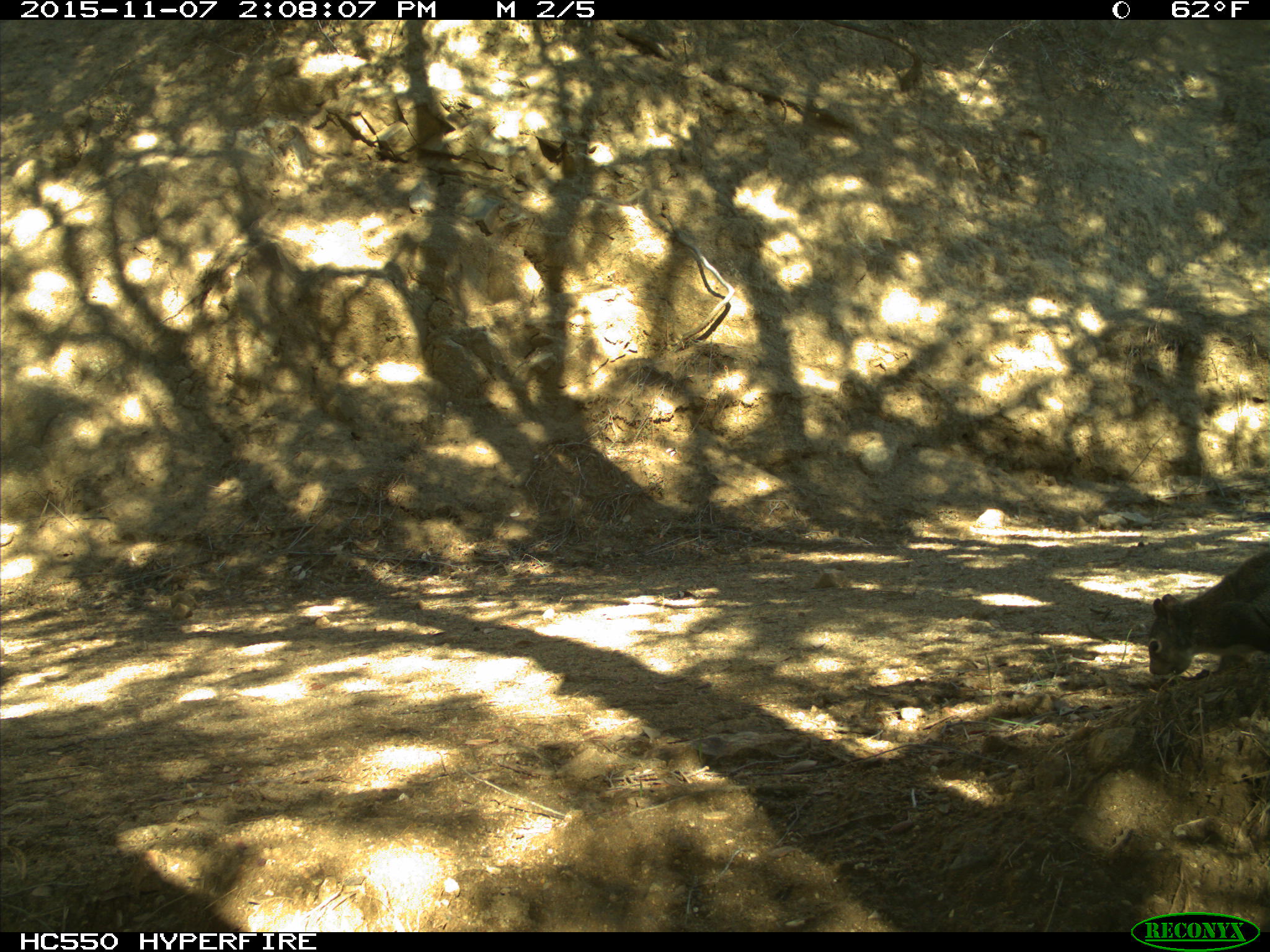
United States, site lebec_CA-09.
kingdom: Animalia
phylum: Chordata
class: Mammalia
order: Rodentia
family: Sciuridae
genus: Sciurus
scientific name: Sciurus carolinensis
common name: eastern gray squirrel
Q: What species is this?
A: Sciurus carolinensis (eastern gray squirrel).